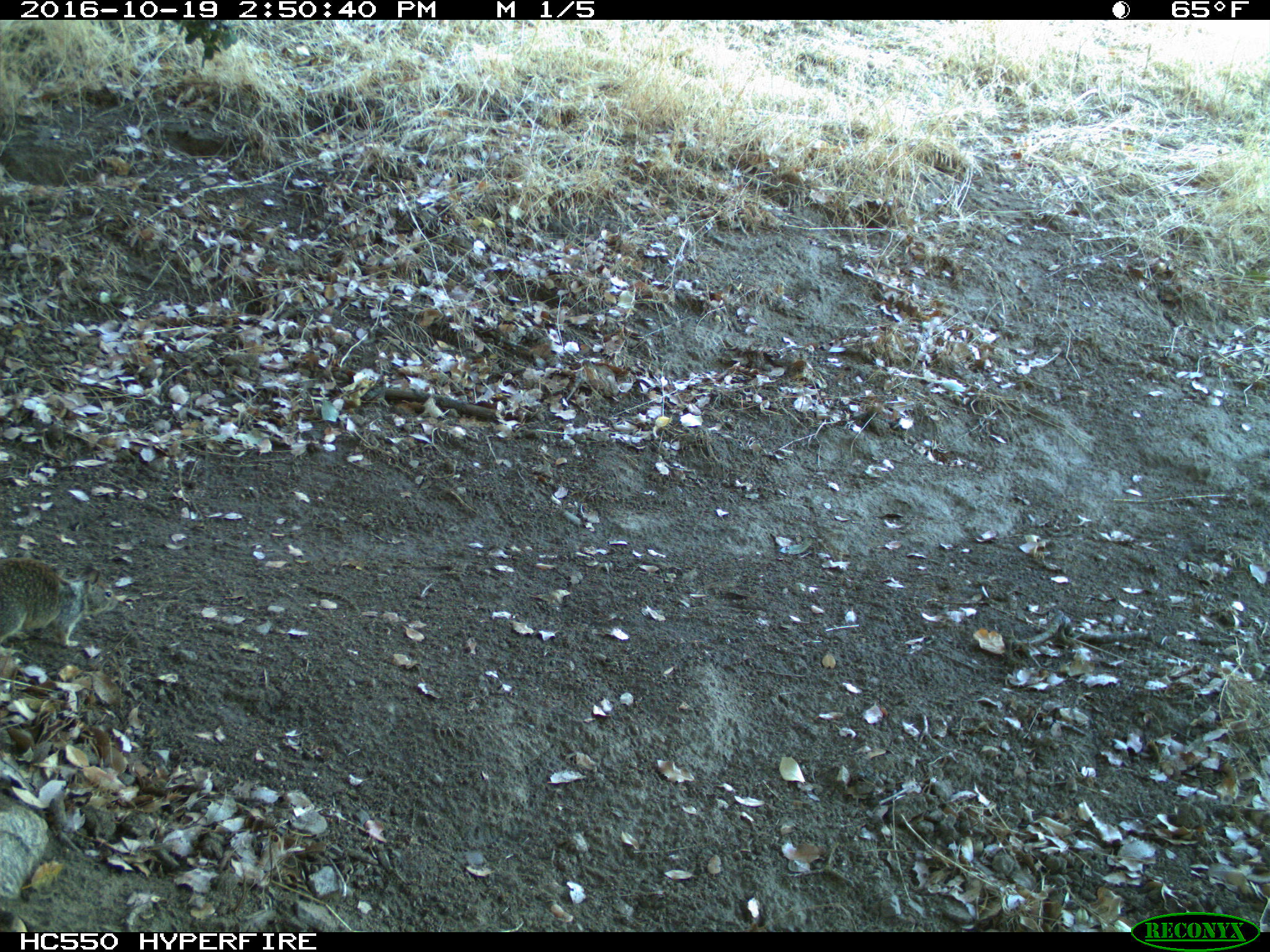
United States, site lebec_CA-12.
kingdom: Animalia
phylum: Chordata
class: Mammalia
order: Rodentia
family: Sciuridae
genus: Otospermophilus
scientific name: Otospermophilus beecheyi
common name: california ground squirrel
Otospermophilus beecheyi (california ground squirrel).